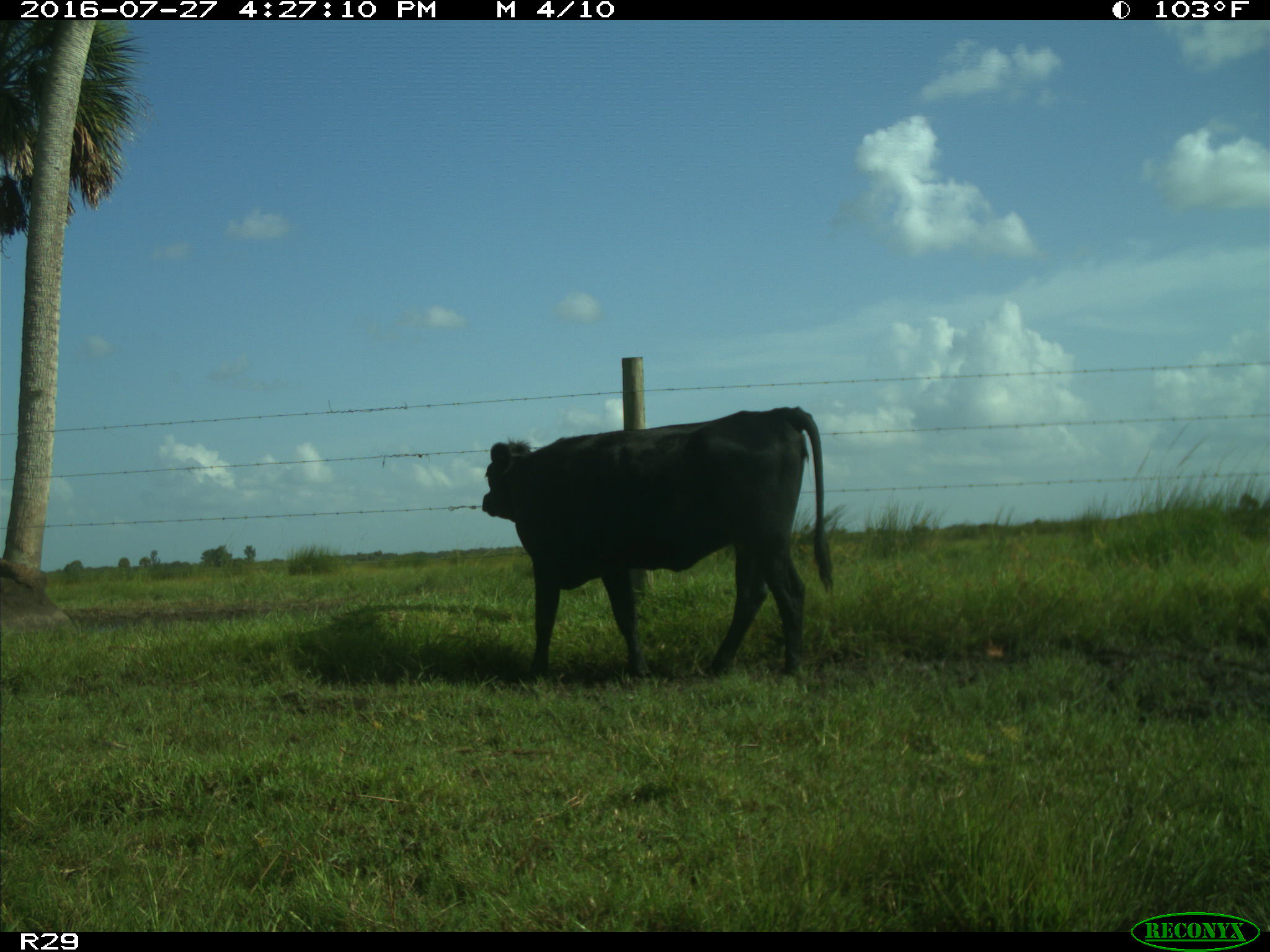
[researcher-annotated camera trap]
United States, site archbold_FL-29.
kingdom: Animalia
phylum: Chordata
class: Mammalia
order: Artiodactyla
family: Bovidae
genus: Bos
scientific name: Bos taurus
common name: domestic cow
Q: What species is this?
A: Bos taurus (domestic cow).